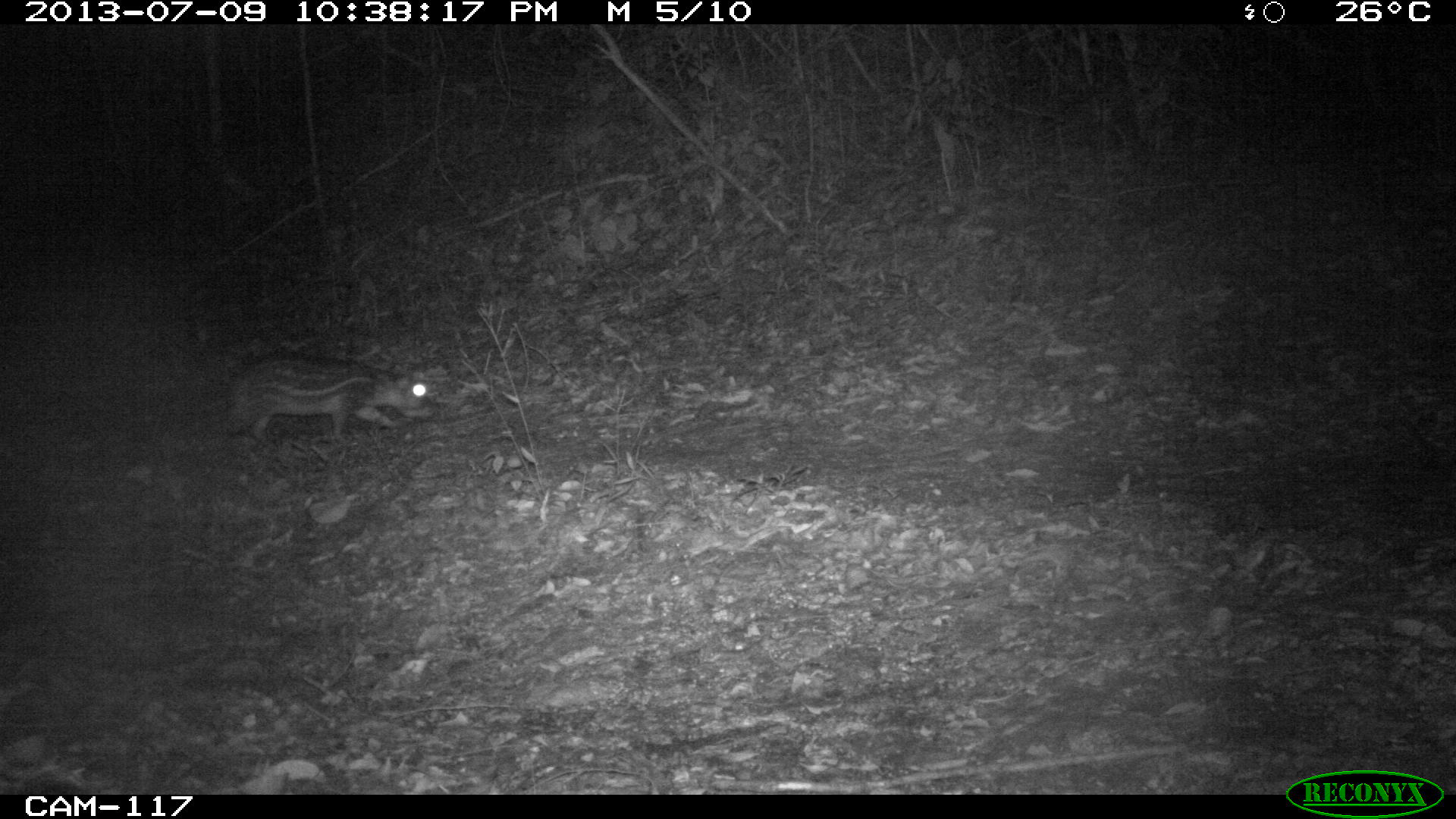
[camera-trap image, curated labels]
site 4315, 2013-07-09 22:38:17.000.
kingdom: Animalia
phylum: Chordata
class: Mammalia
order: Rodentia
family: Cuniculidae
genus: Cuniculus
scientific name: Cuniculus paca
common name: lowland paca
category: agouti paca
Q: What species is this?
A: Agouti paca (lowland paca) (Cuniculus paca).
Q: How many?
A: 1.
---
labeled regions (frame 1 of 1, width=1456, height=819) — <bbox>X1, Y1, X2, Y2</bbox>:
agouti paca: <bbox>224, 350, 438, 443</bbox>